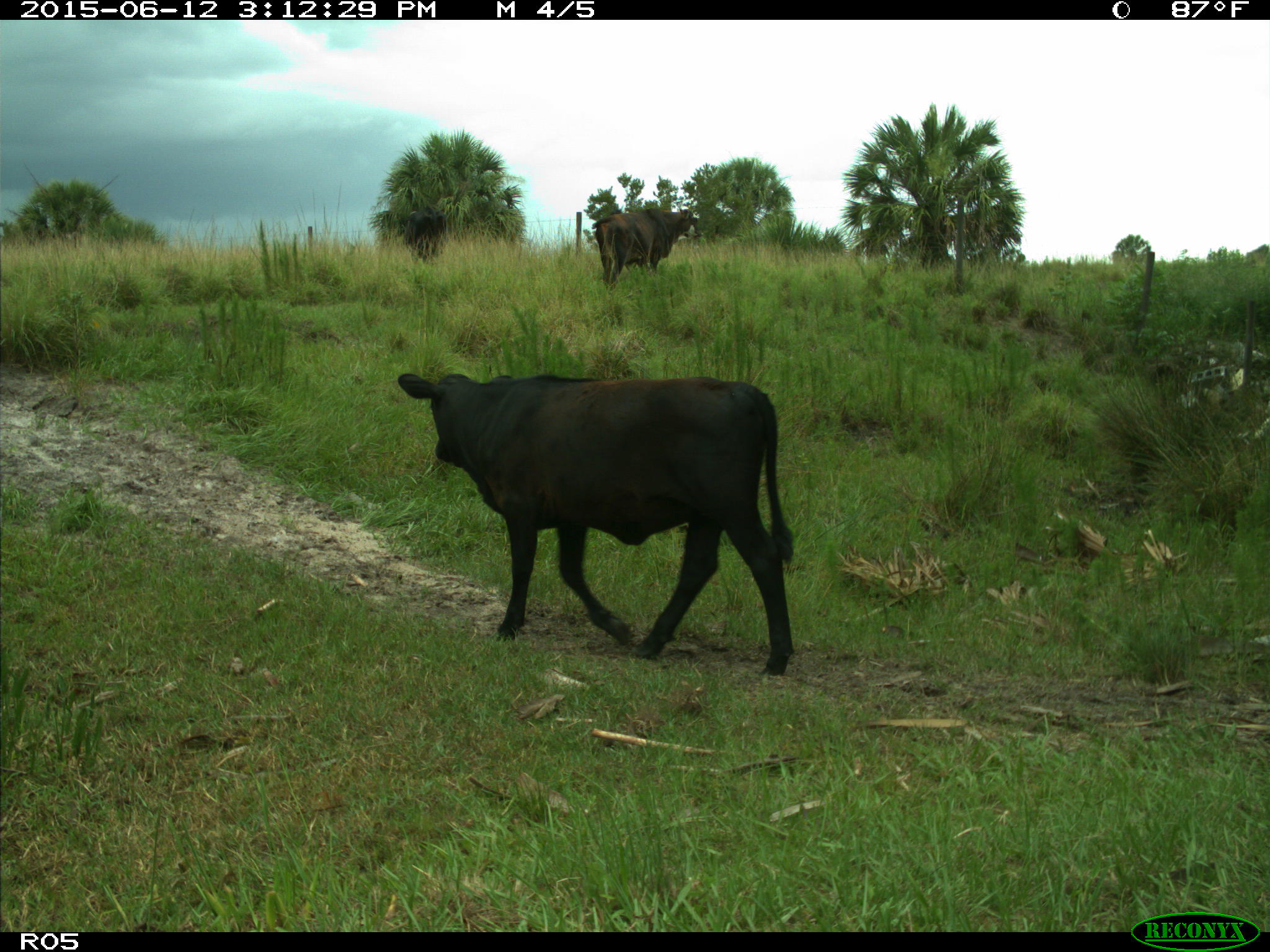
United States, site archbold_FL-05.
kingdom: Animalia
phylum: Chordata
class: Mammalia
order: Artiodactyla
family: Bovidae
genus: Bos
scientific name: Bos taurus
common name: domestic cow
Bos taurus (domestic cow).